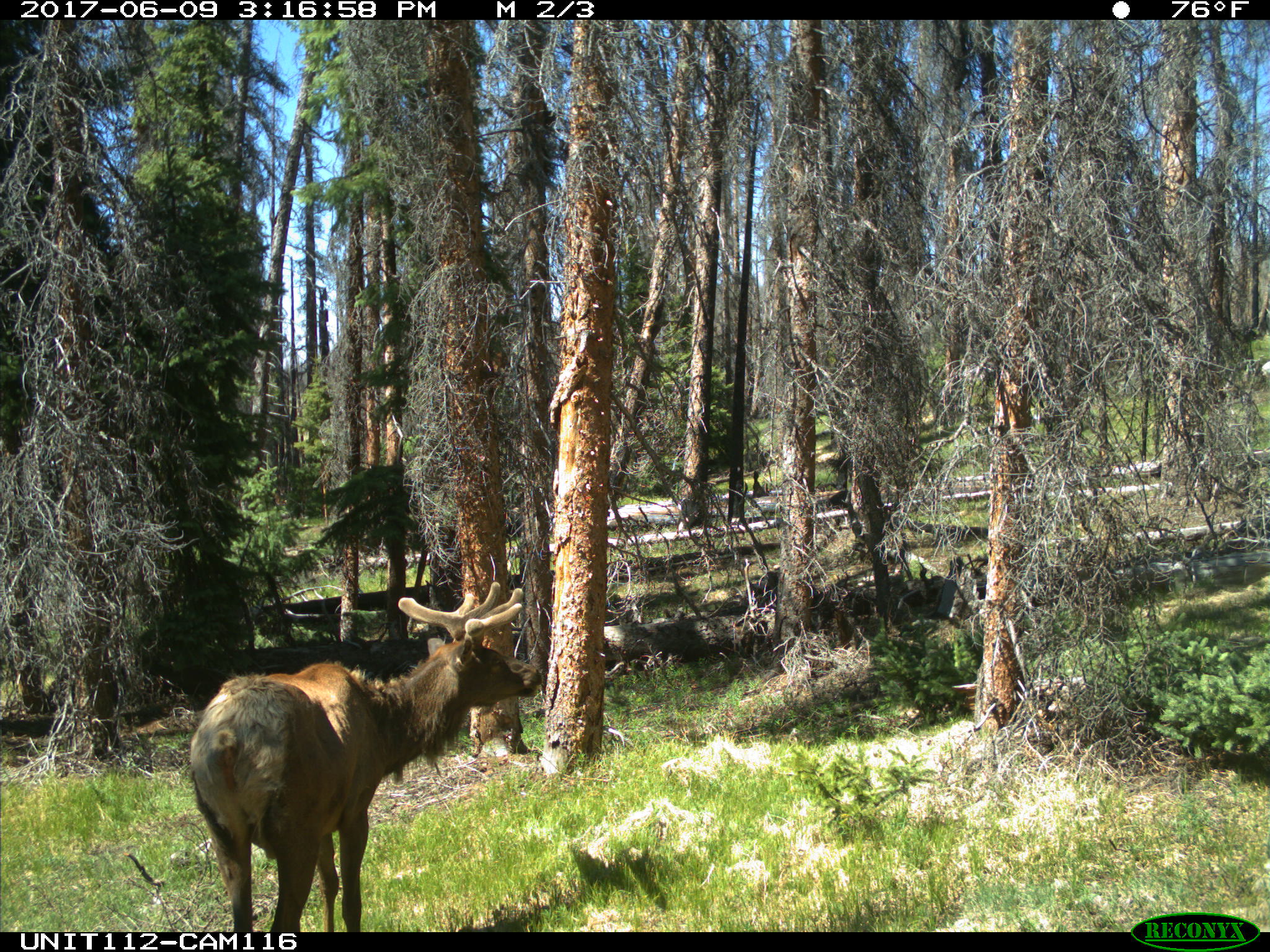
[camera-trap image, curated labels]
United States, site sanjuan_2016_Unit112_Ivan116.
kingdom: Animalia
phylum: Chordata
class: Mammalia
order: Artiodactyla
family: Cervidae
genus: Cervus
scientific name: Cervus elaphus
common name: red deer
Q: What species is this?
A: Cervus elaphus (red deer).